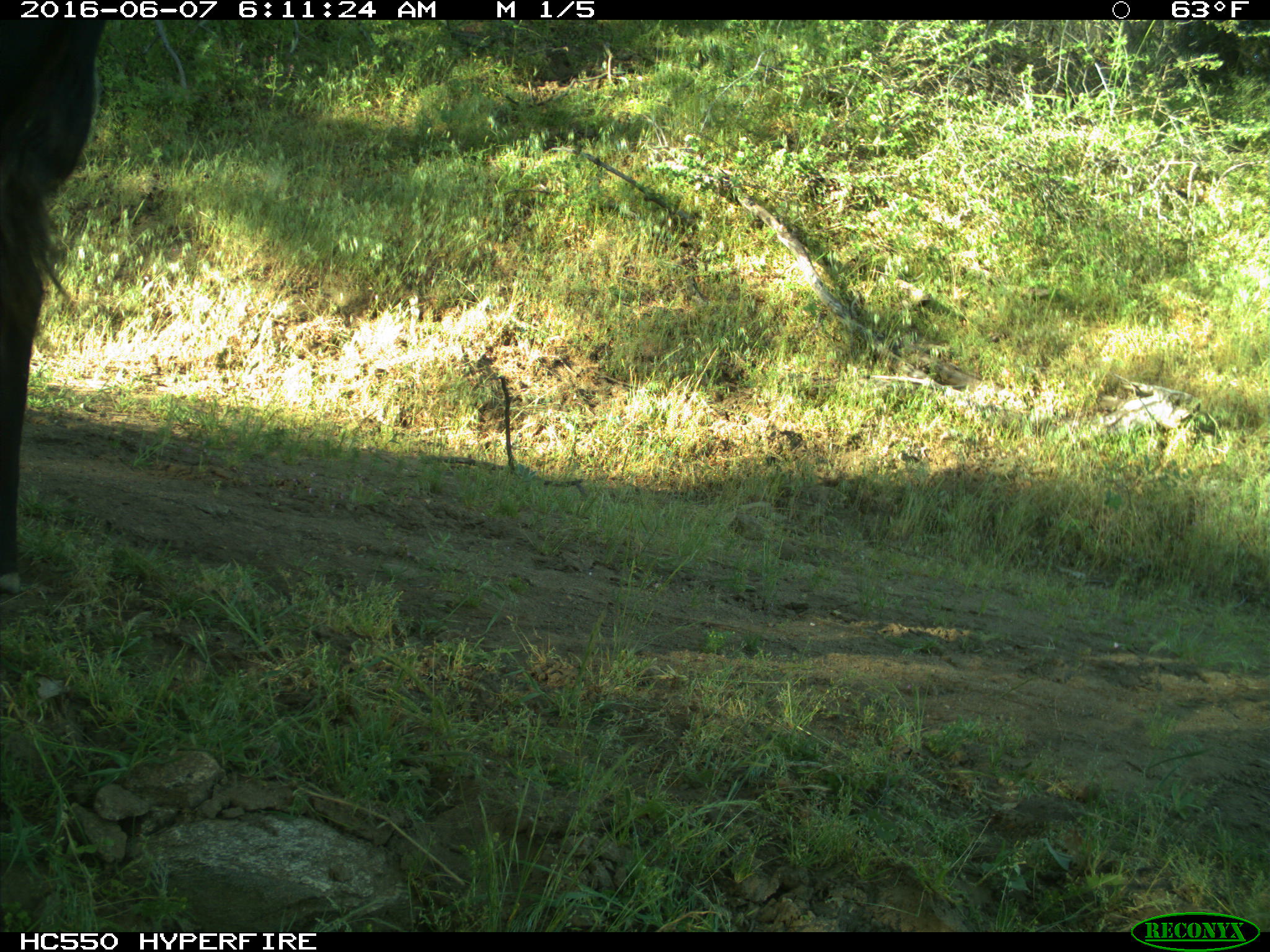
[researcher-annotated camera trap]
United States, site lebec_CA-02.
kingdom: Animalia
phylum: Chordata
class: Mammalia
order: Artiodactyla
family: Bovidae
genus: Bos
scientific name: Bos taurus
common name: domestic cow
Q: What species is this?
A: Bos taurus (domestic cow).